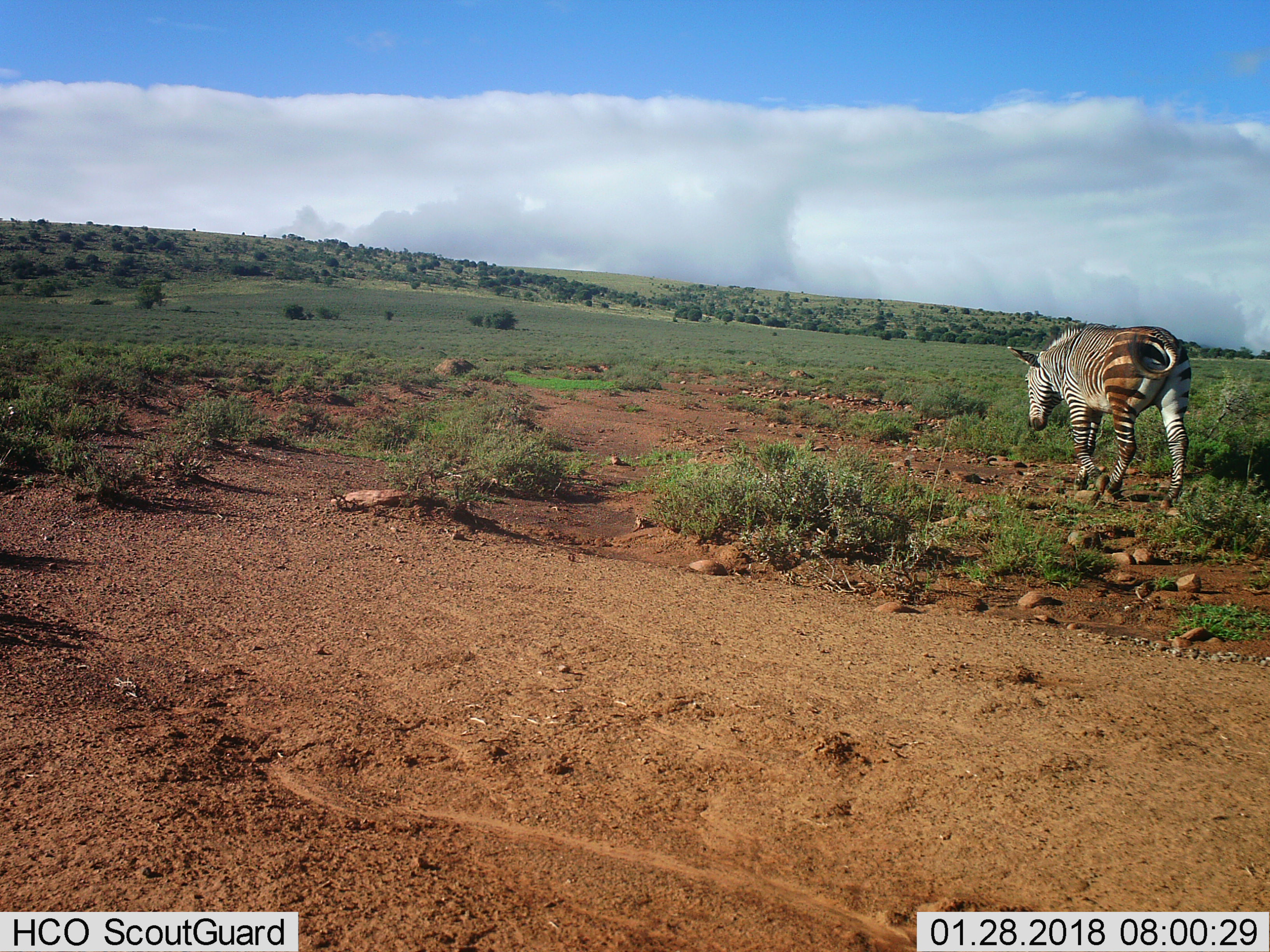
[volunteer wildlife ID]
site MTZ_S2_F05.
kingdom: Animalia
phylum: Chordata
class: Mammalia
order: Perissodactyla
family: Equidae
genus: Equus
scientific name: Equus zebra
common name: mountain zebra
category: zebramountain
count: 1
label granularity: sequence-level